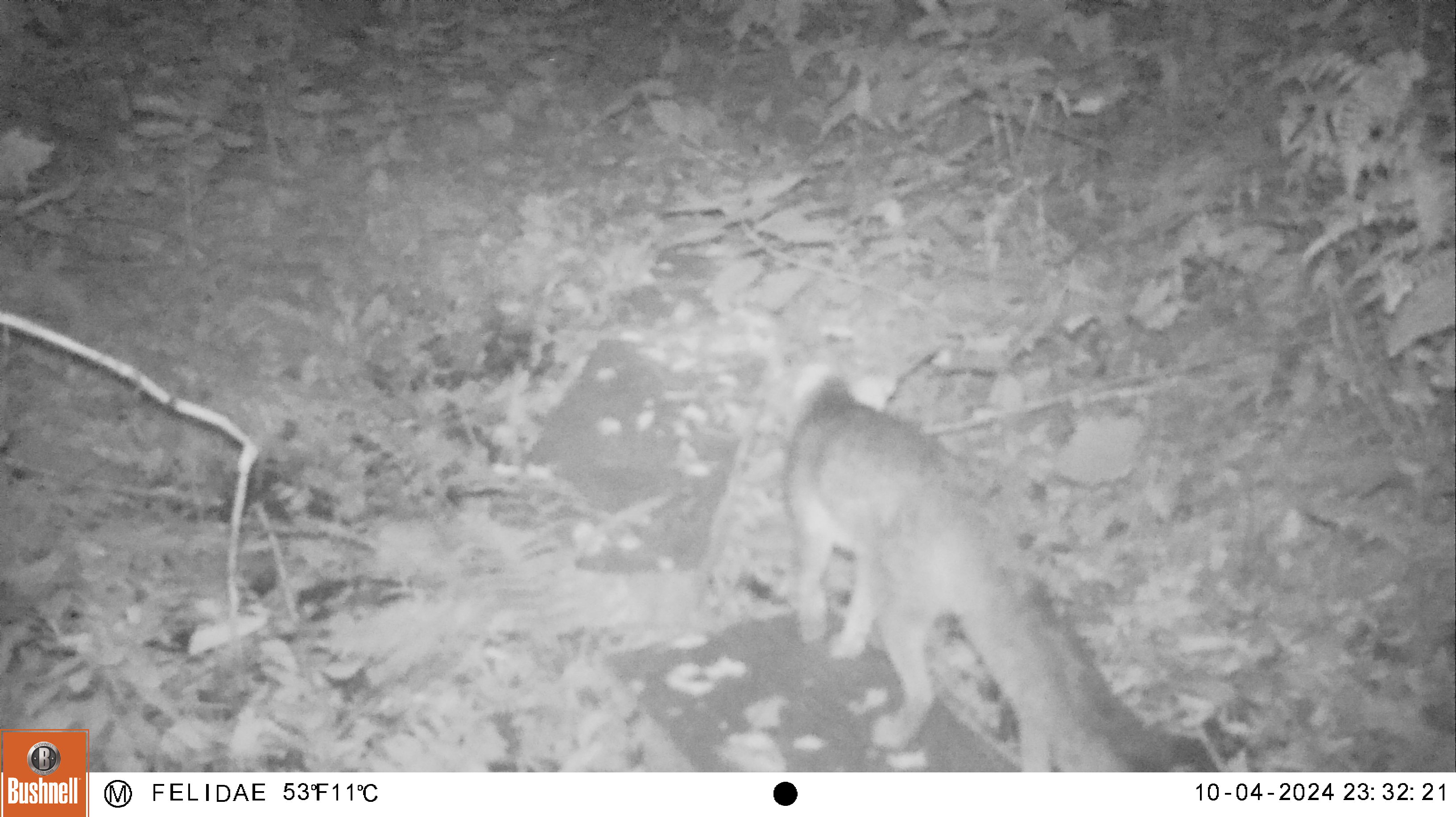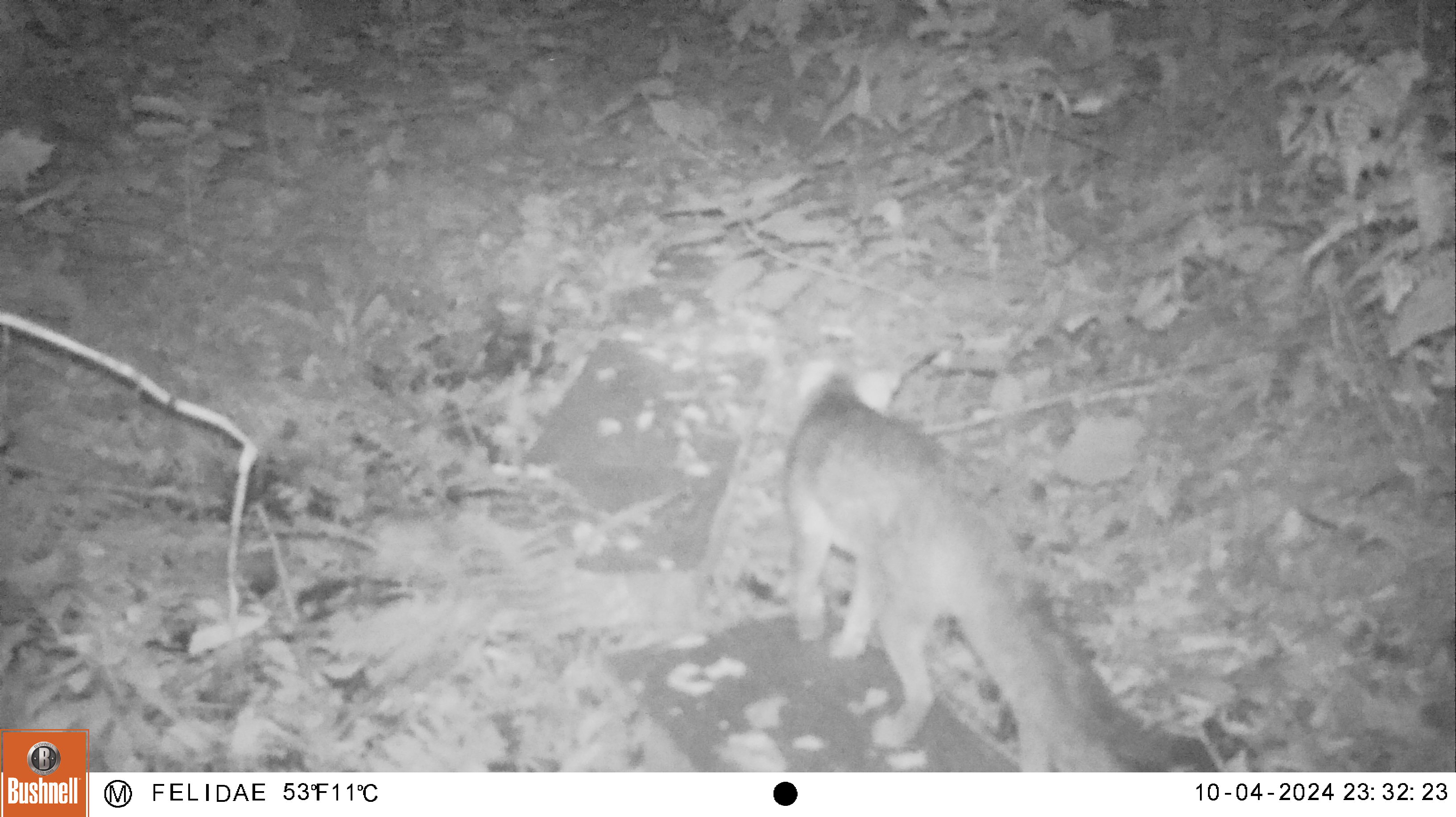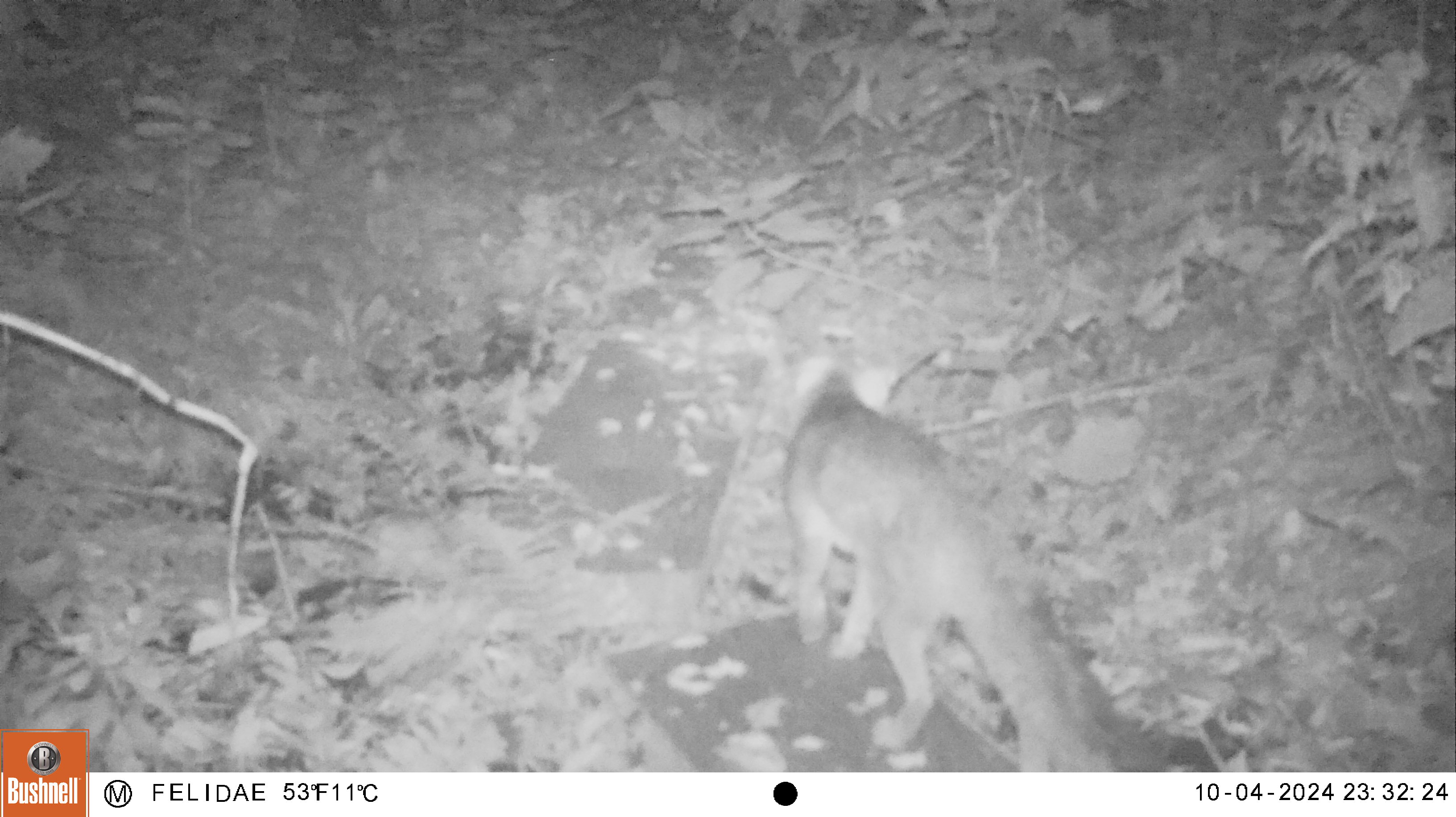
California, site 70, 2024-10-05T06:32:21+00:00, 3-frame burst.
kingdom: Animalia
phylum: Chordata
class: Mammalia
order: Carnivora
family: Canidae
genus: Urocyon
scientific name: Urocyon cinereoargenteus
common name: gray fox